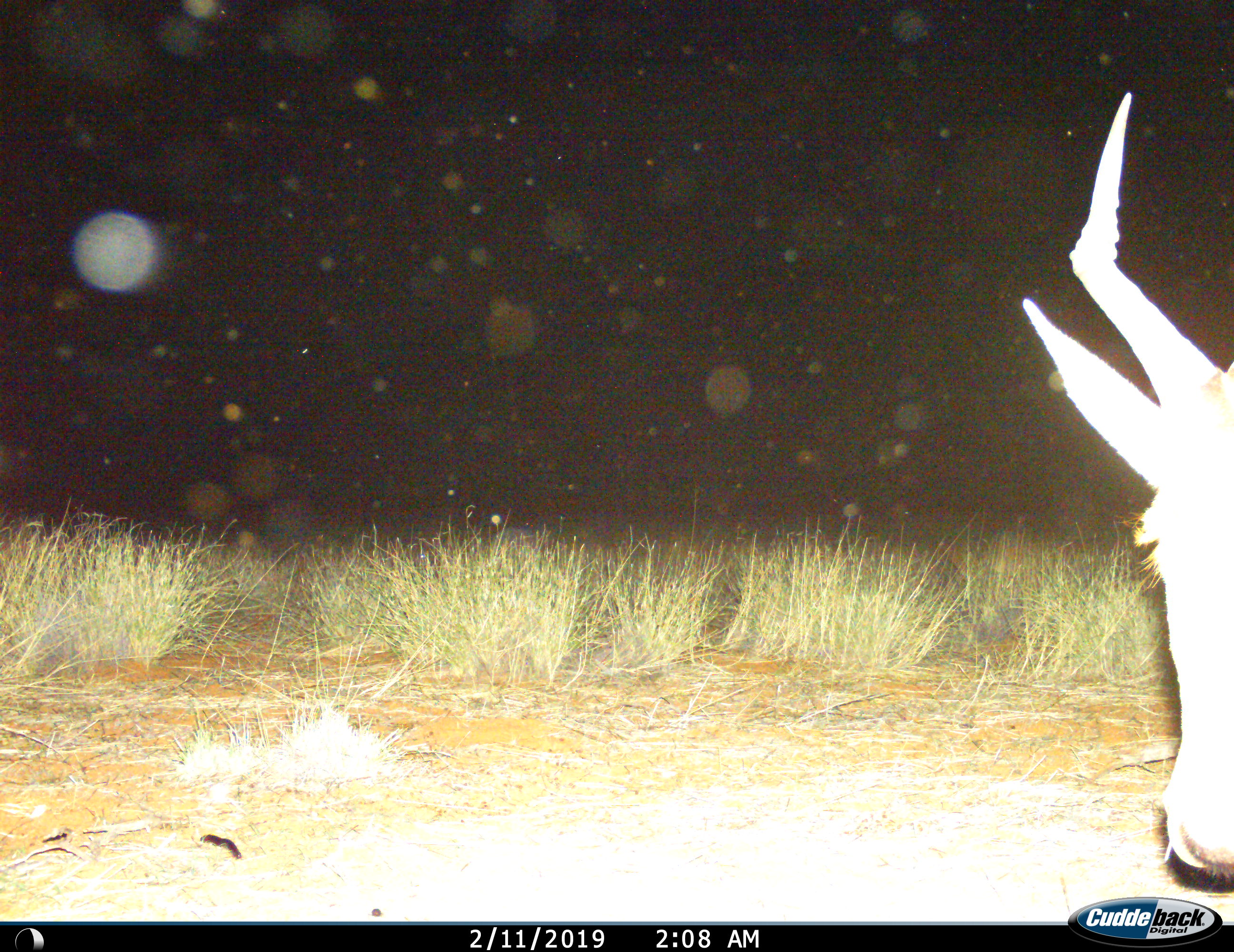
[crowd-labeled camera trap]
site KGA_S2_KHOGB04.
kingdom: Animalia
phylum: Chordata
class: Mammalia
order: Artiodactyla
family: Bovidae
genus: Alcelaphus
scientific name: Alcelaphus buselaphus caama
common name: red hartebeest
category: hartebeestred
Hartebeestred (red hartebeest) (Alcelaphus buselaphus caama), count 1. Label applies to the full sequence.